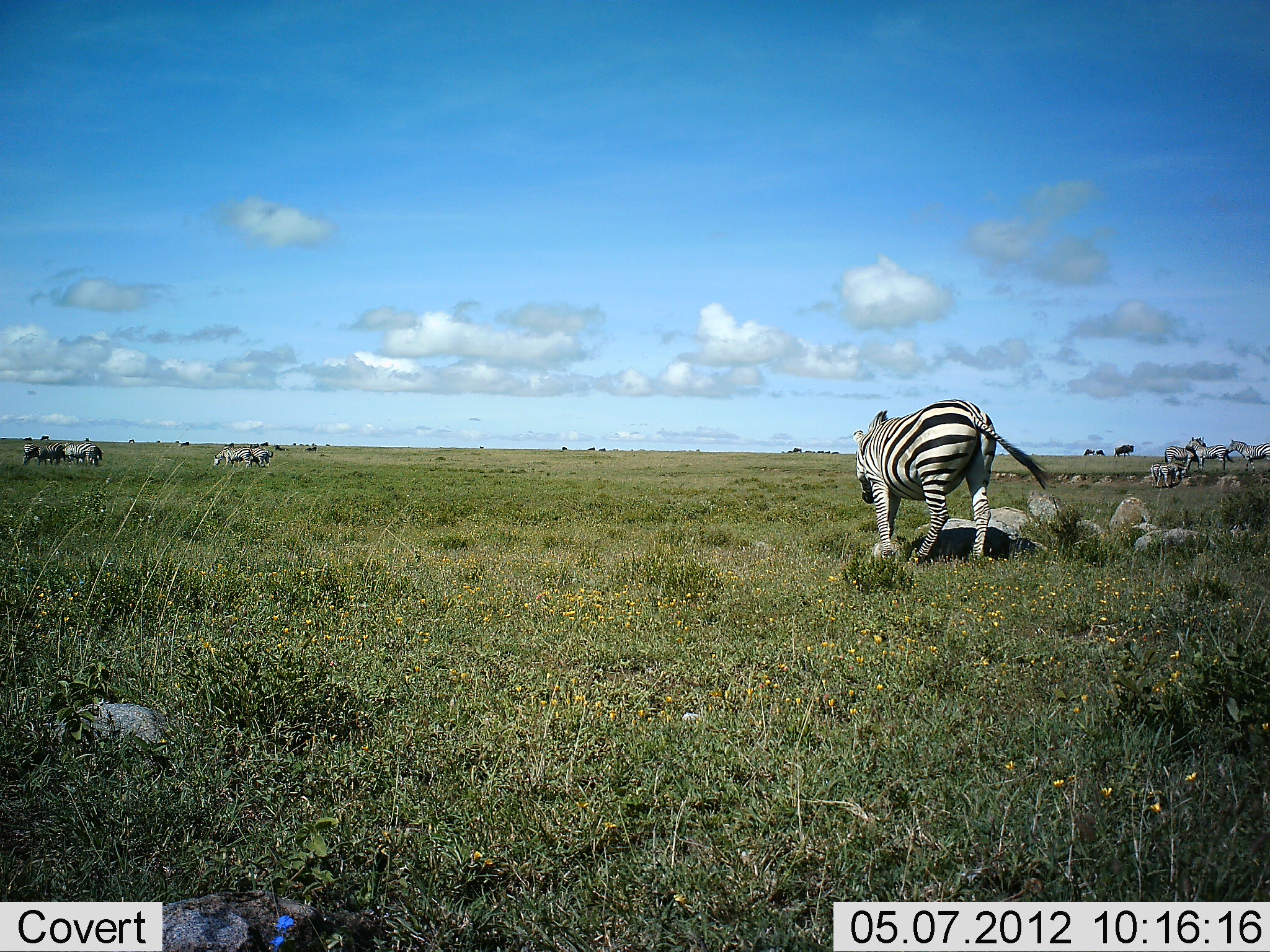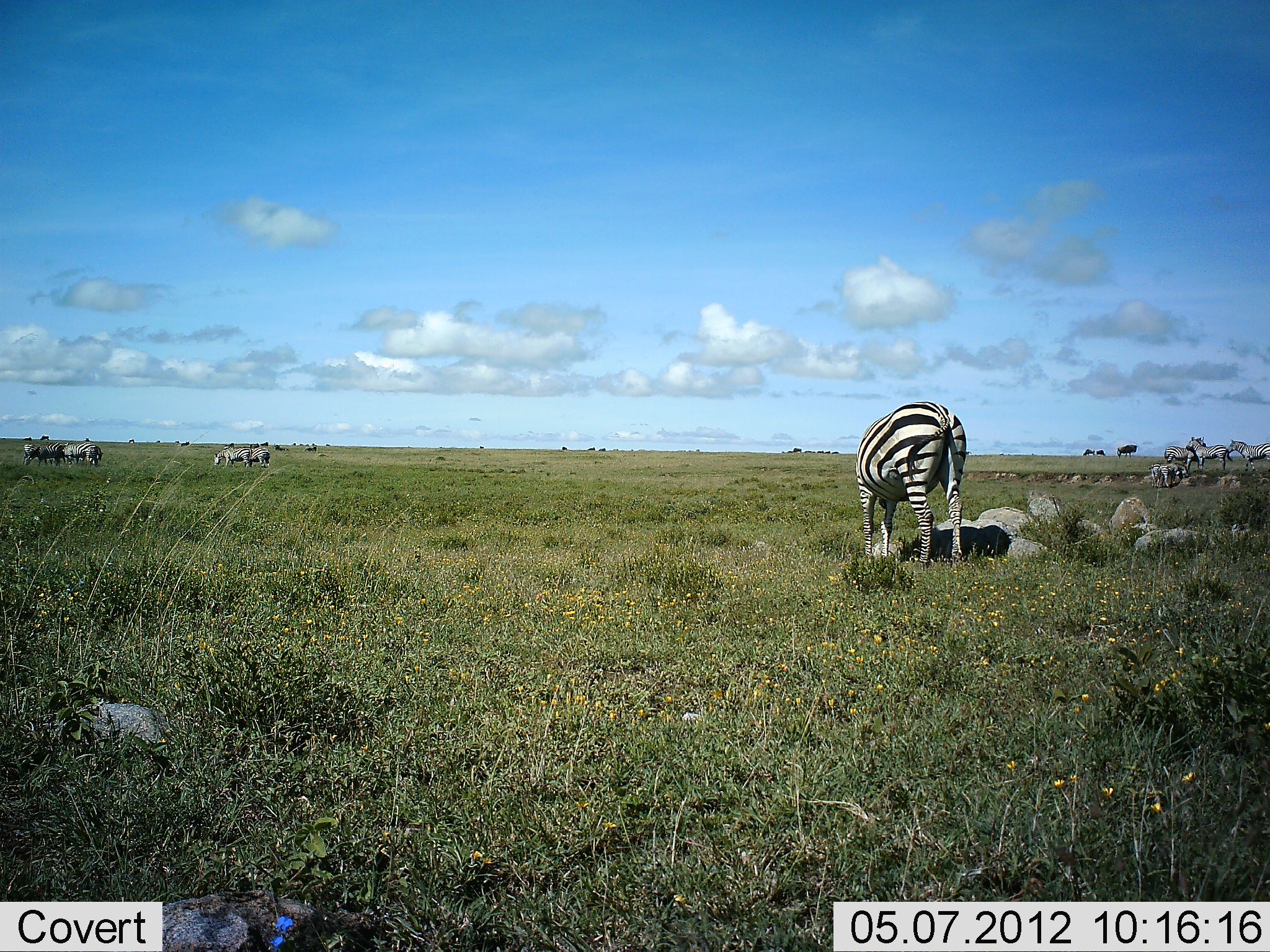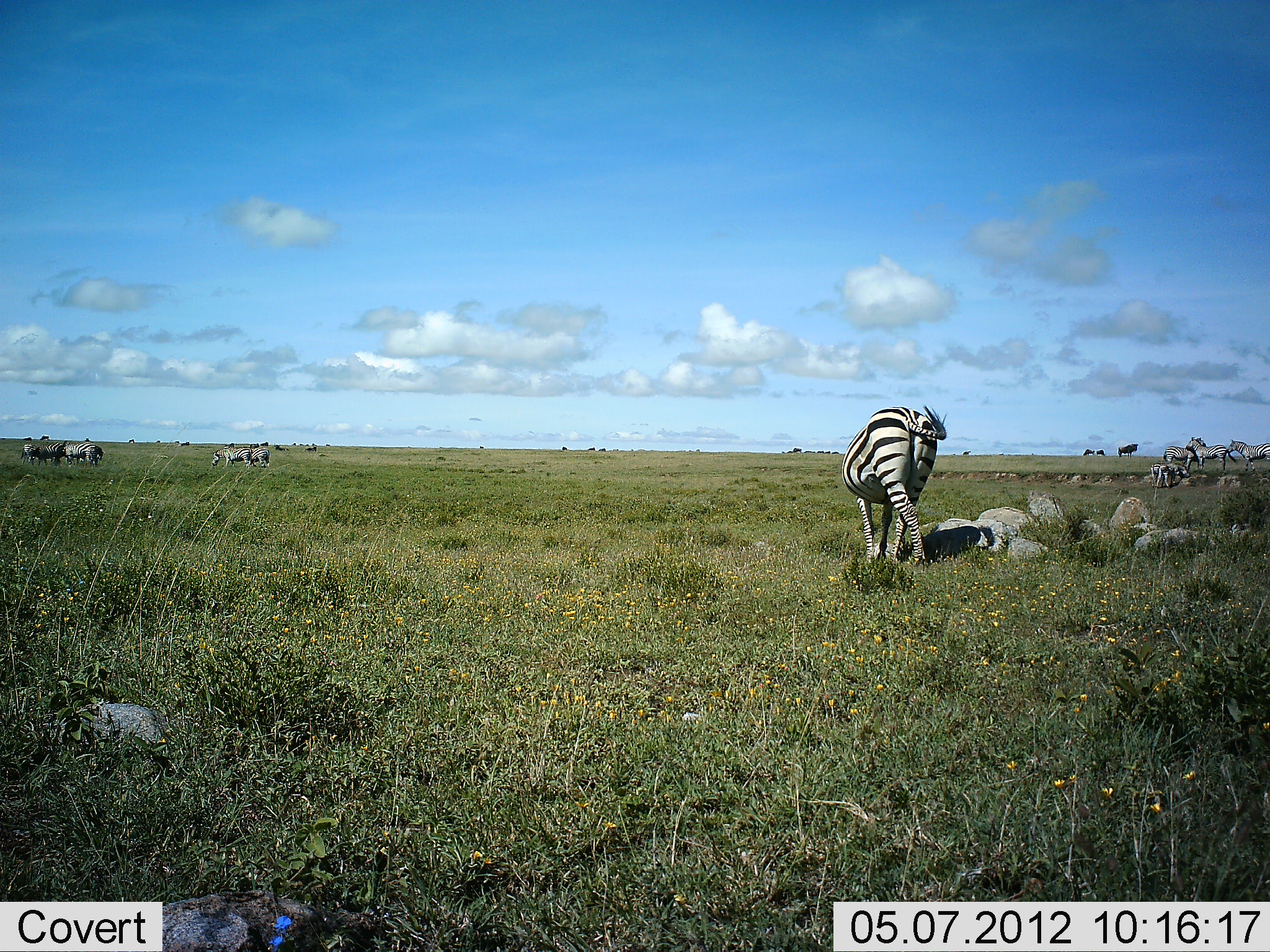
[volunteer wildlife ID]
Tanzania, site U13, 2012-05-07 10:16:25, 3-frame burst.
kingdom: Animalia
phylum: Chordata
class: Mammalia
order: Perissodactyla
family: Equidae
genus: Equus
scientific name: Equus quagga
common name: plains zebra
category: zebra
Zebra (plains zebra) (Equus quagga), count 9. Behavior (volunteer vote fractions): standing 77%, resting 0%, moving 23%, interacting 0%. Young present (vote fraction): 0%. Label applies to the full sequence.